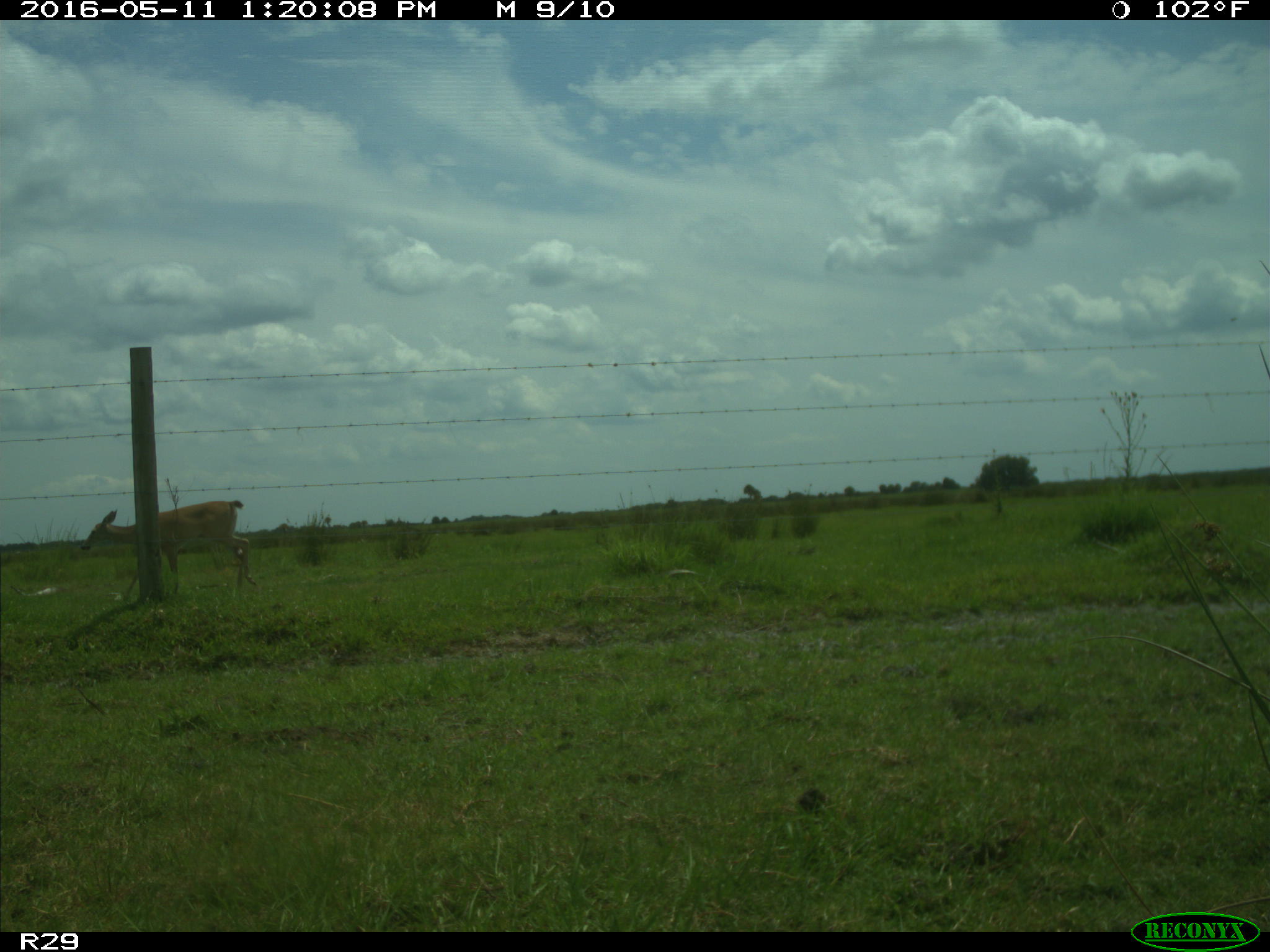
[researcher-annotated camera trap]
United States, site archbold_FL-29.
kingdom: Animalia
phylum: Chordata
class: Mammalia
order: Artiodactyla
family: Cervidae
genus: Odocoileus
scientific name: Odocoileus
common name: deer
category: unidentified deer